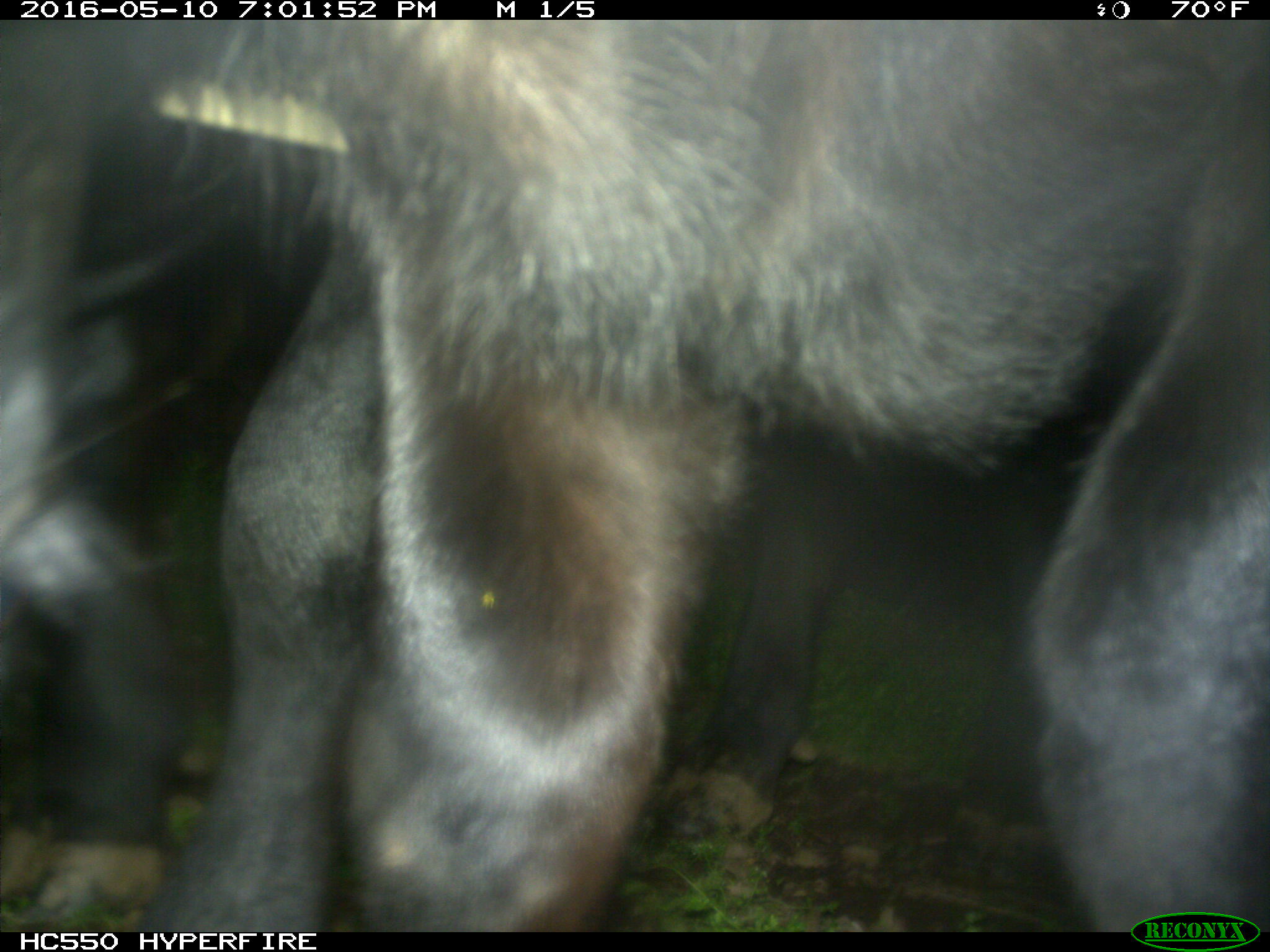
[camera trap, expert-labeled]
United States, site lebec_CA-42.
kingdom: Animalia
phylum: Chordata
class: Mammalia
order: Artiodactyla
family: Bovidae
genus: Bos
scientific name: Bos taurus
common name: domestic cow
Bos taurus (domestic cow).